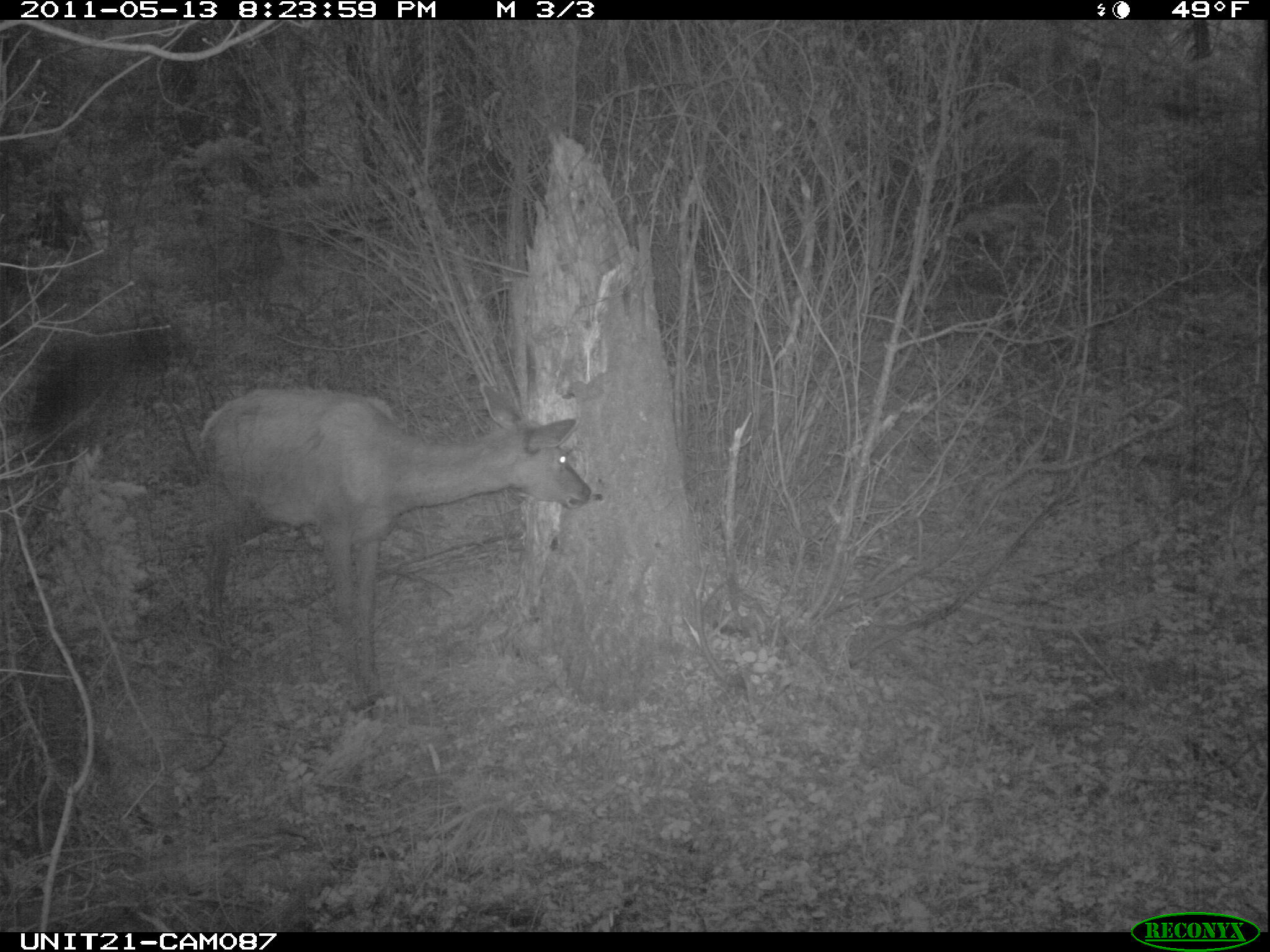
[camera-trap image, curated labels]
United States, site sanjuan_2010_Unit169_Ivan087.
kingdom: Animalia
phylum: Chordata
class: Mammalia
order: Artiodactyla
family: Cervidae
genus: Cervus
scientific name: Cervus elaphus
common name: red deer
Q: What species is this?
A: Cervus elaphus (red deer).